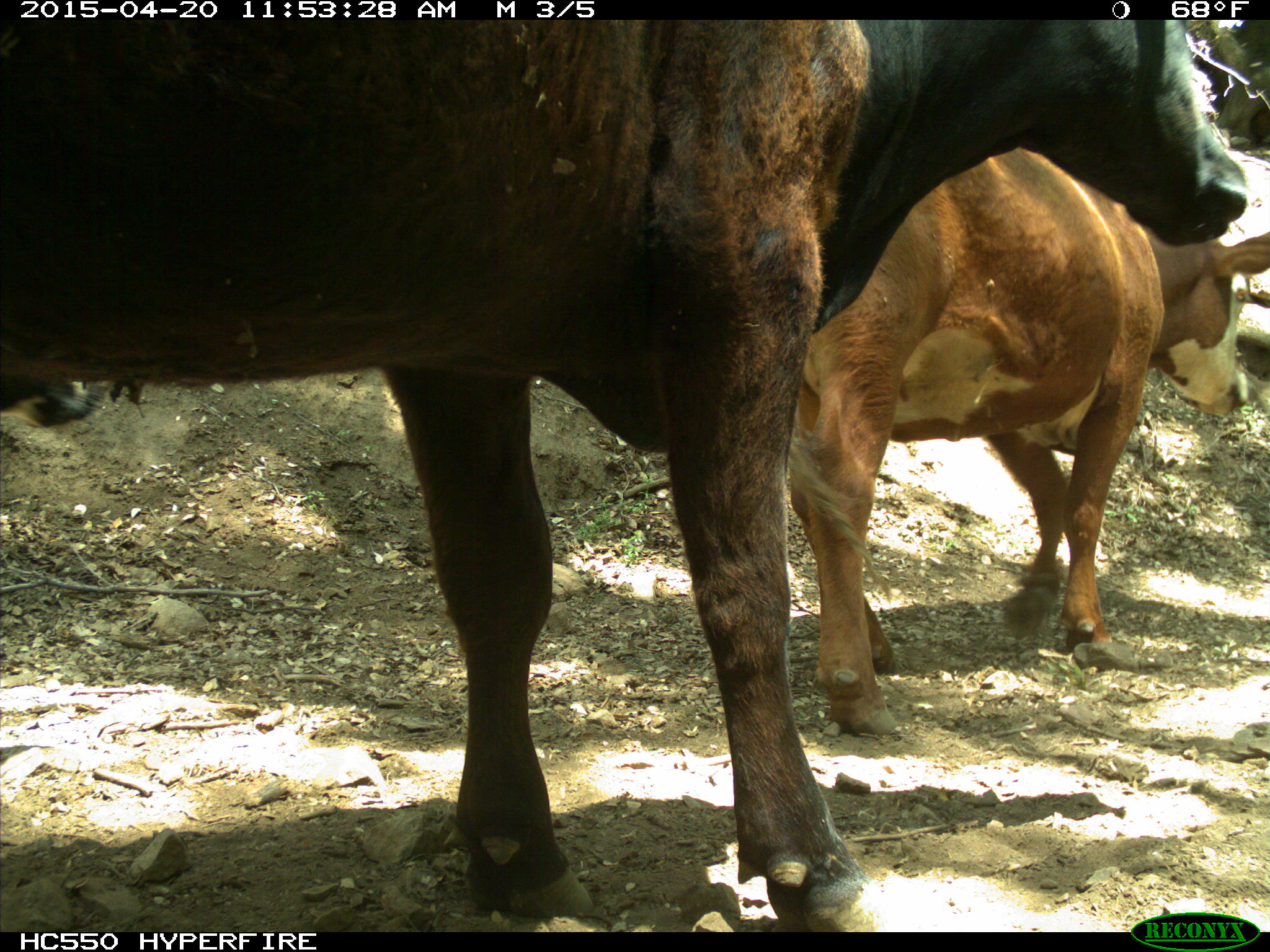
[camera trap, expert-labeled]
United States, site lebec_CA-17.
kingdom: Animalia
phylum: Chordata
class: Mammalia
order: Artiodactyla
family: Bovidae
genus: Bos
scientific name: Bos taurus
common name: domestic cow